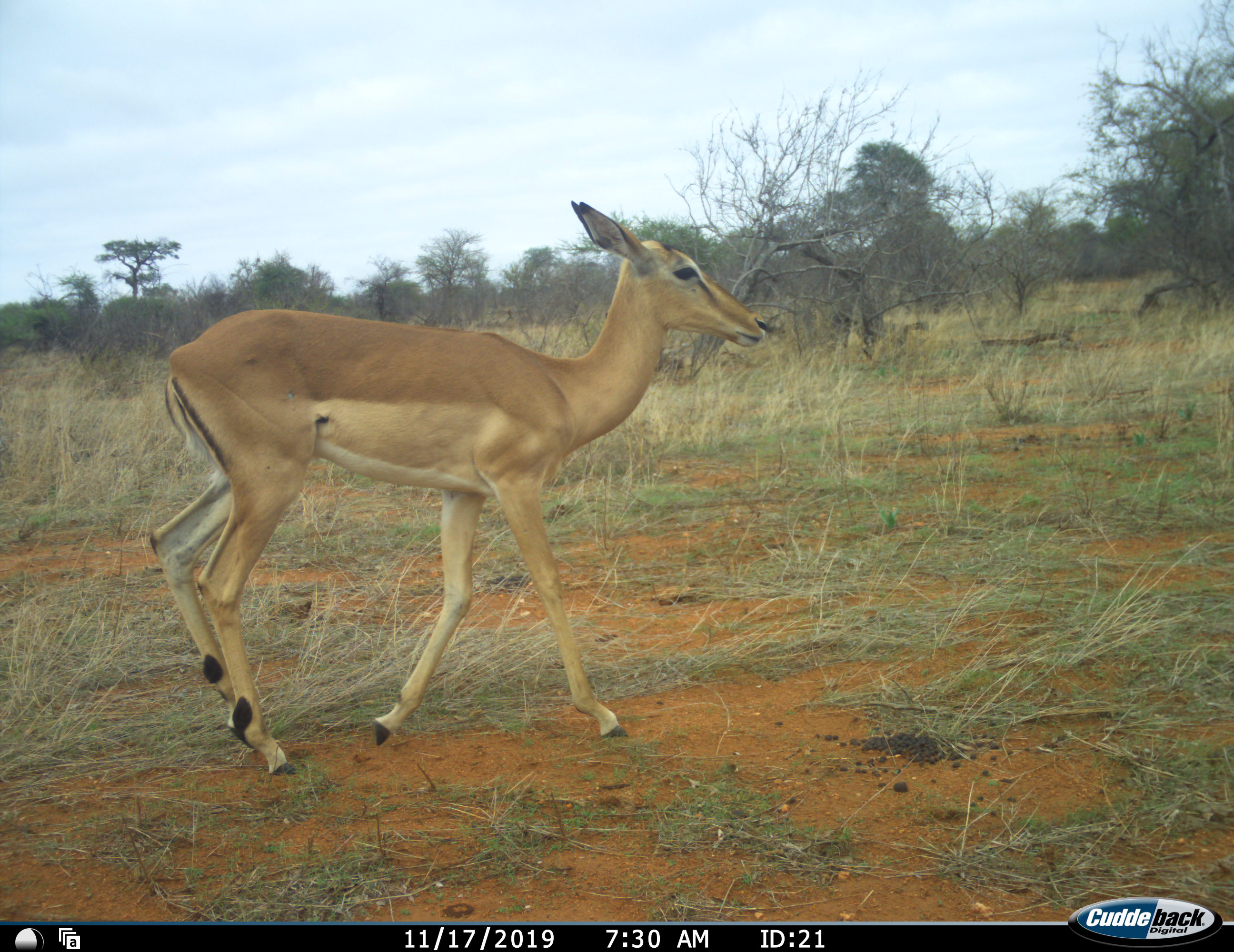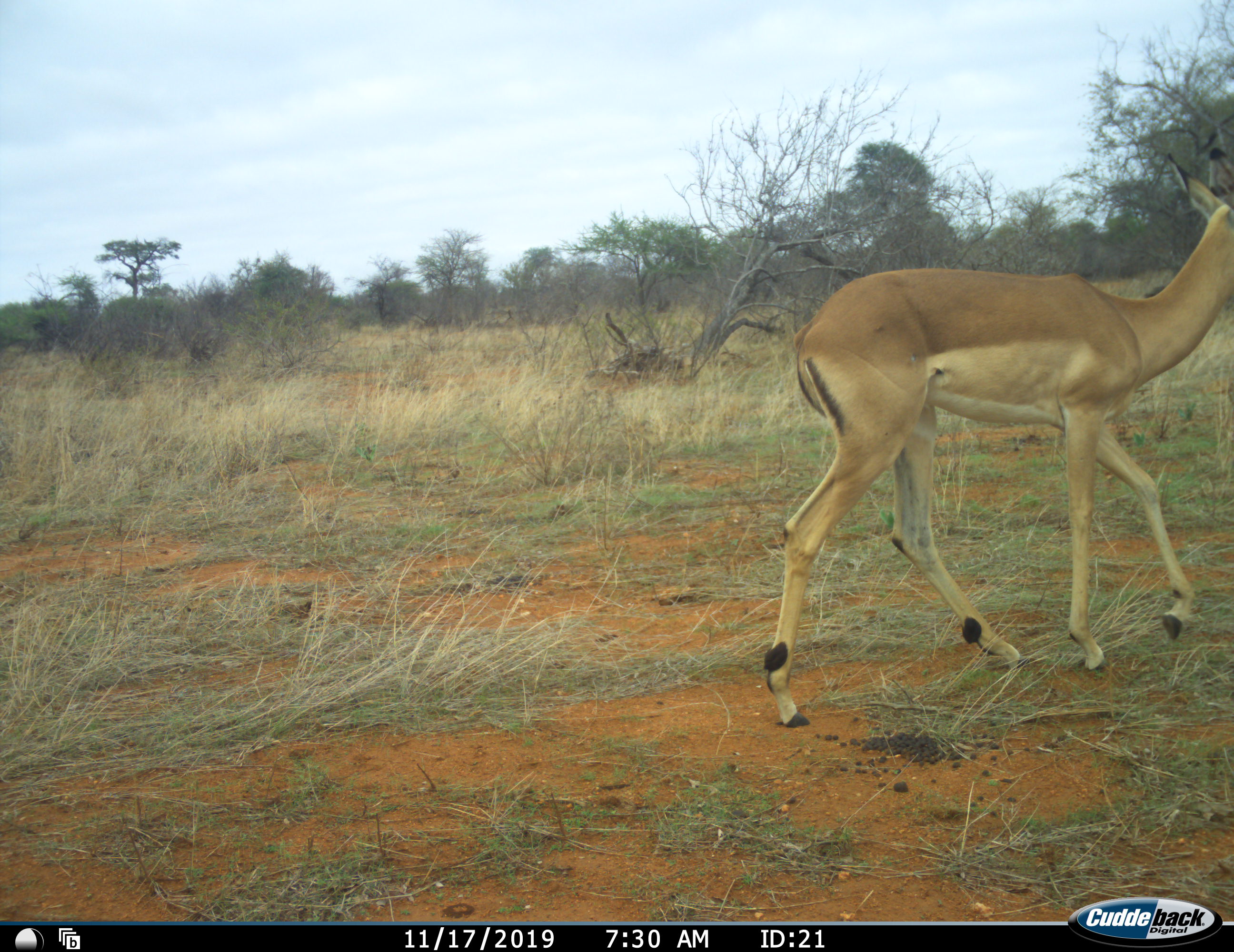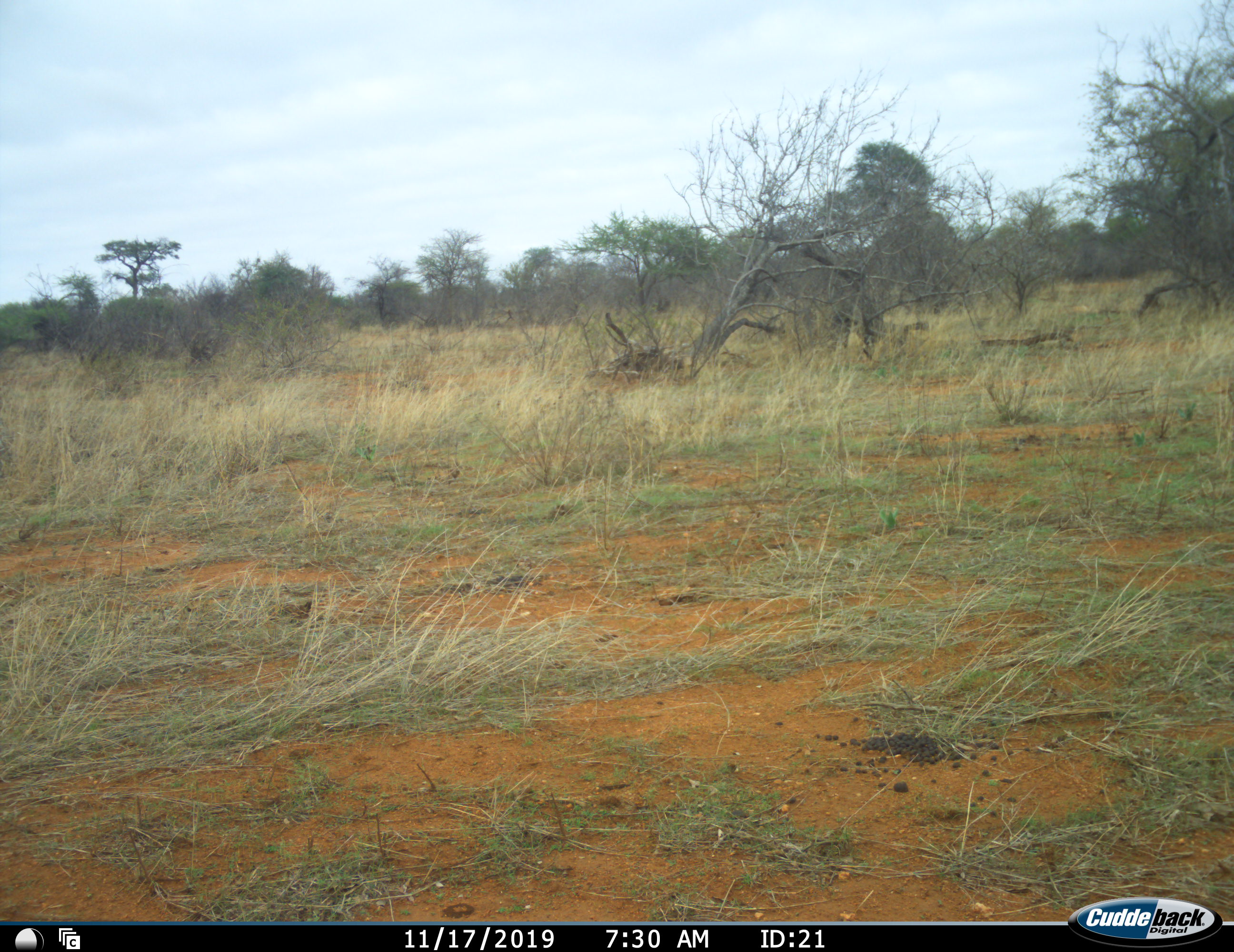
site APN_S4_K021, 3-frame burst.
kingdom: Animalia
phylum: Chordata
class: Mammalia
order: Artiodactyla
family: Bovidae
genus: Aepyceros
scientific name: Aepyceros melampus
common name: impala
Impala (Aepyceros melampus), count 1. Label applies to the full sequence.